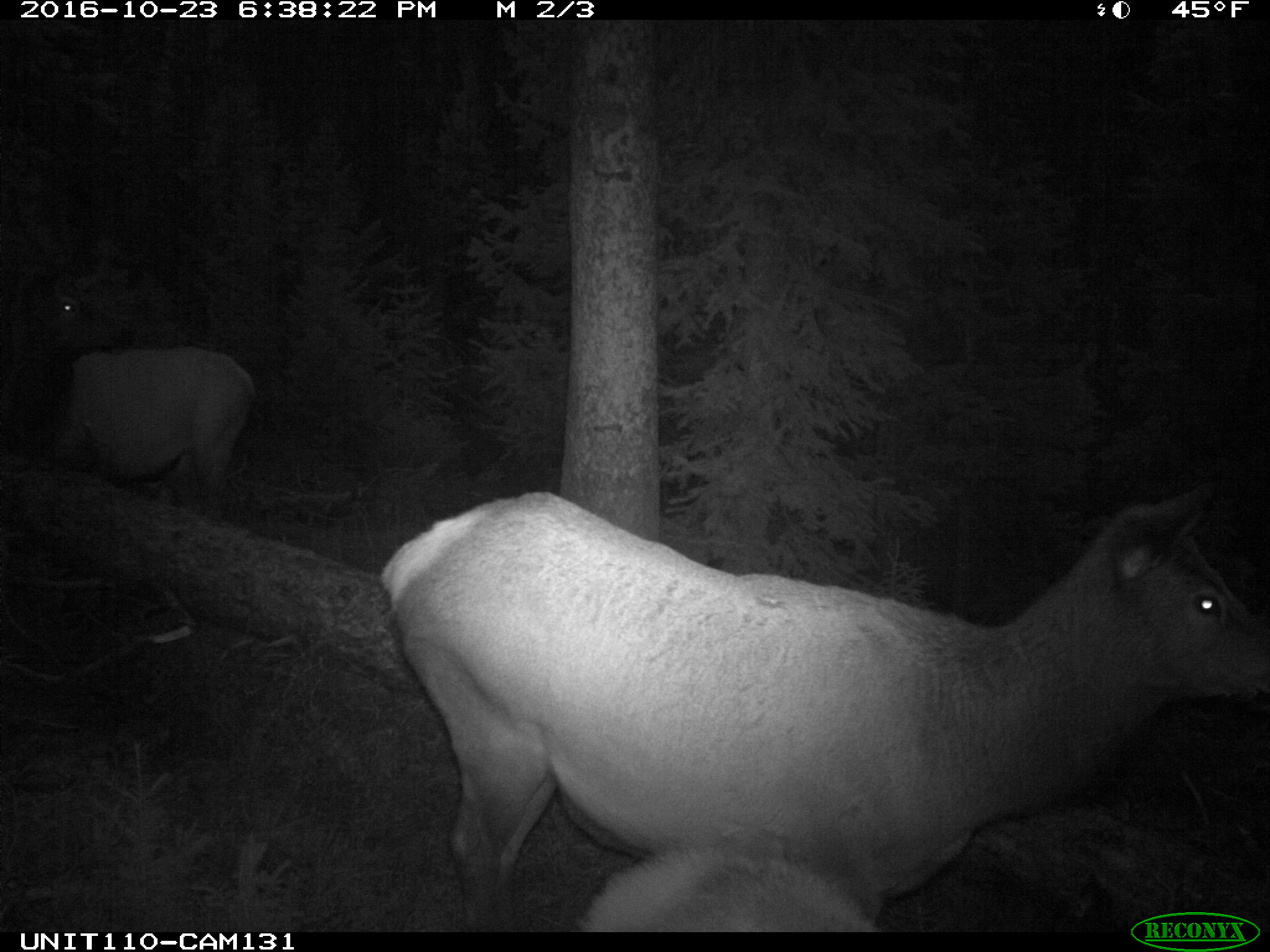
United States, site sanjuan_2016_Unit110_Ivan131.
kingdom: Animalia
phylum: Chordata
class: Mammalia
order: Artiodactyla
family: Cervidae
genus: Cervus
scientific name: Cervus elaphus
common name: red deer